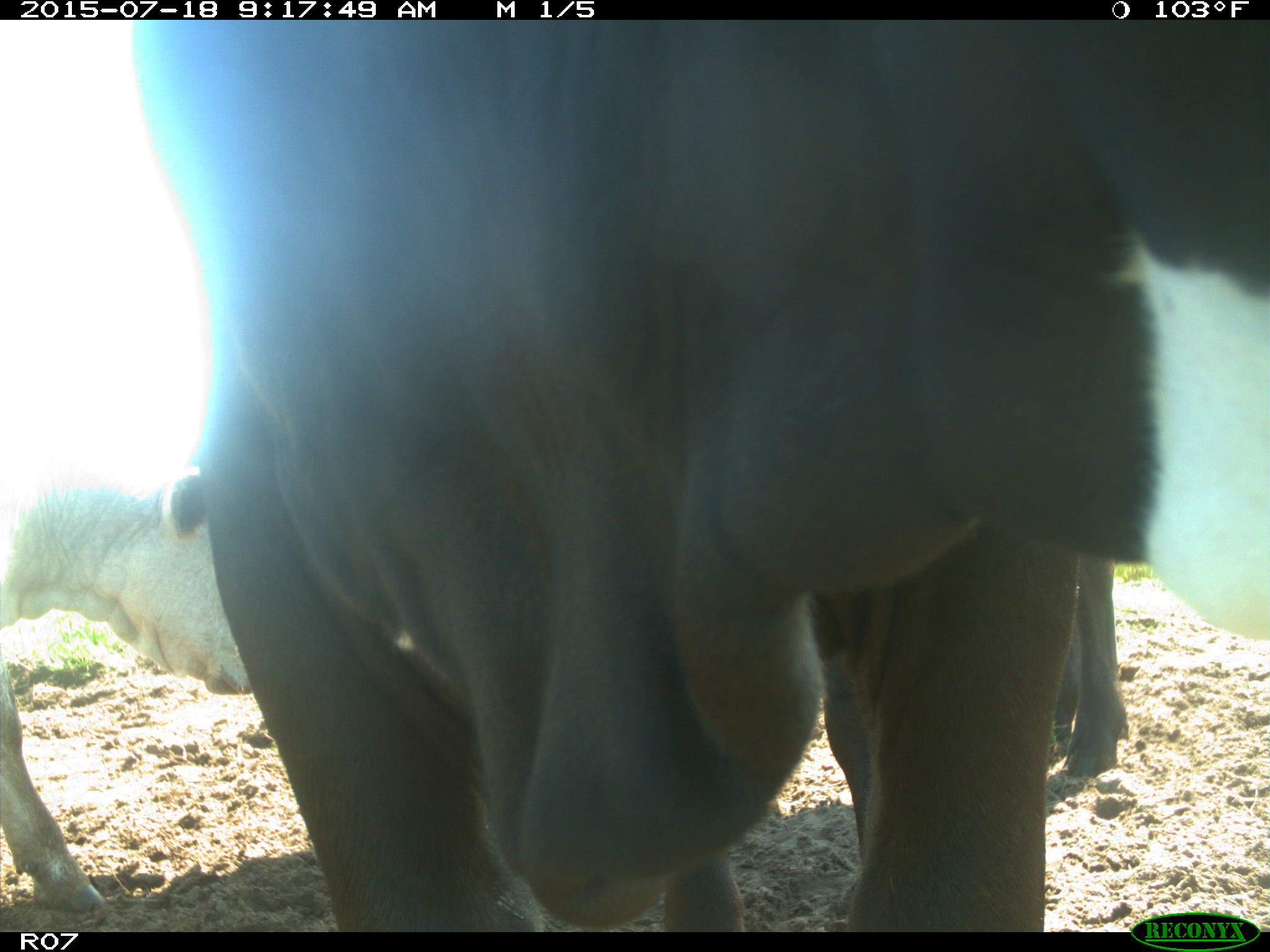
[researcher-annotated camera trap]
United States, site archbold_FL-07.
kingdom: Animalia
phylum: Chordata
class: Mammalia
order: Artiodactyla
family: Bovidae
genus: Bos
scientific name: Bos taurus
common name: domestic cow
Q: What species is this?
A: Bos taurus (domestic cow).